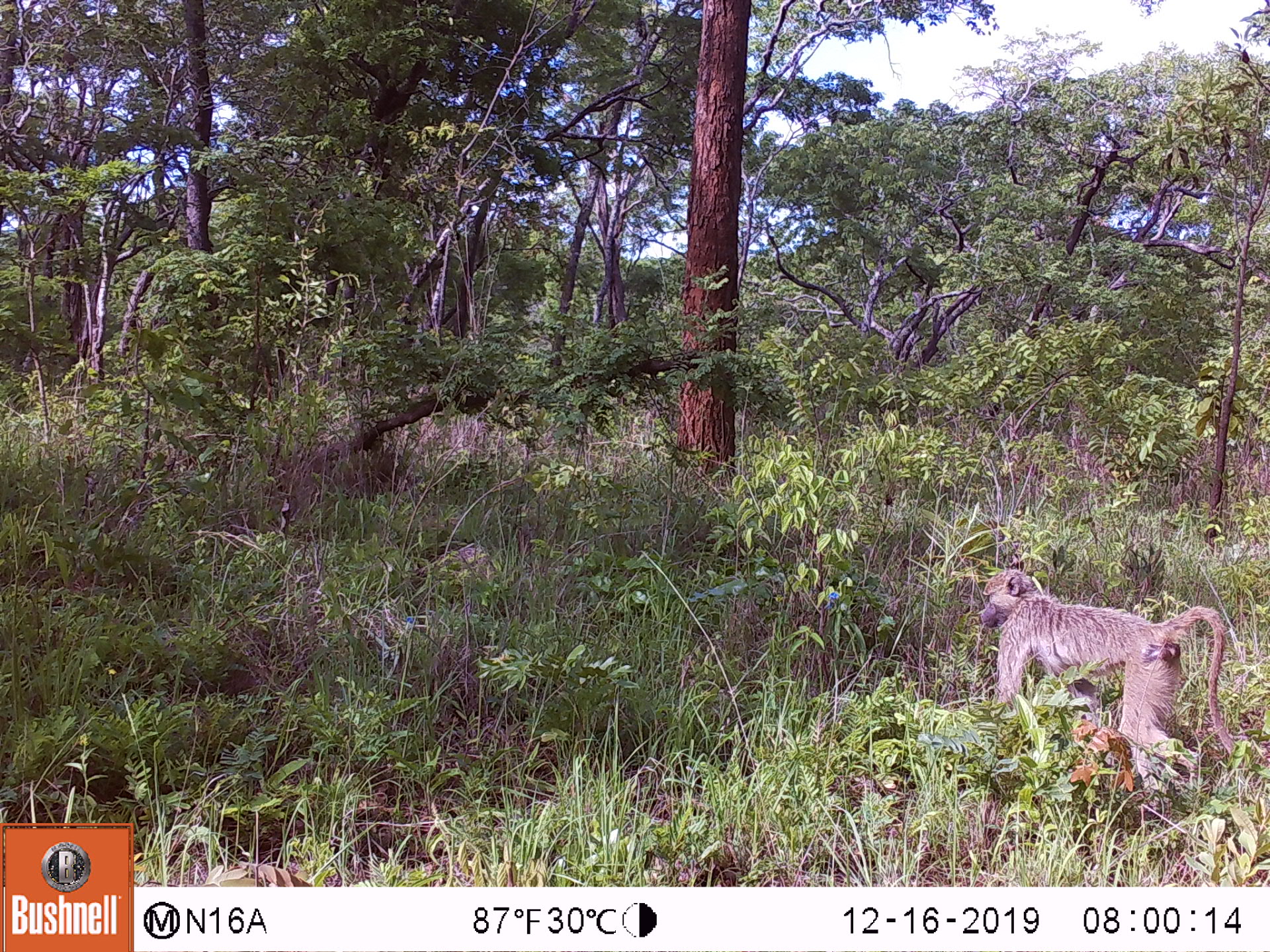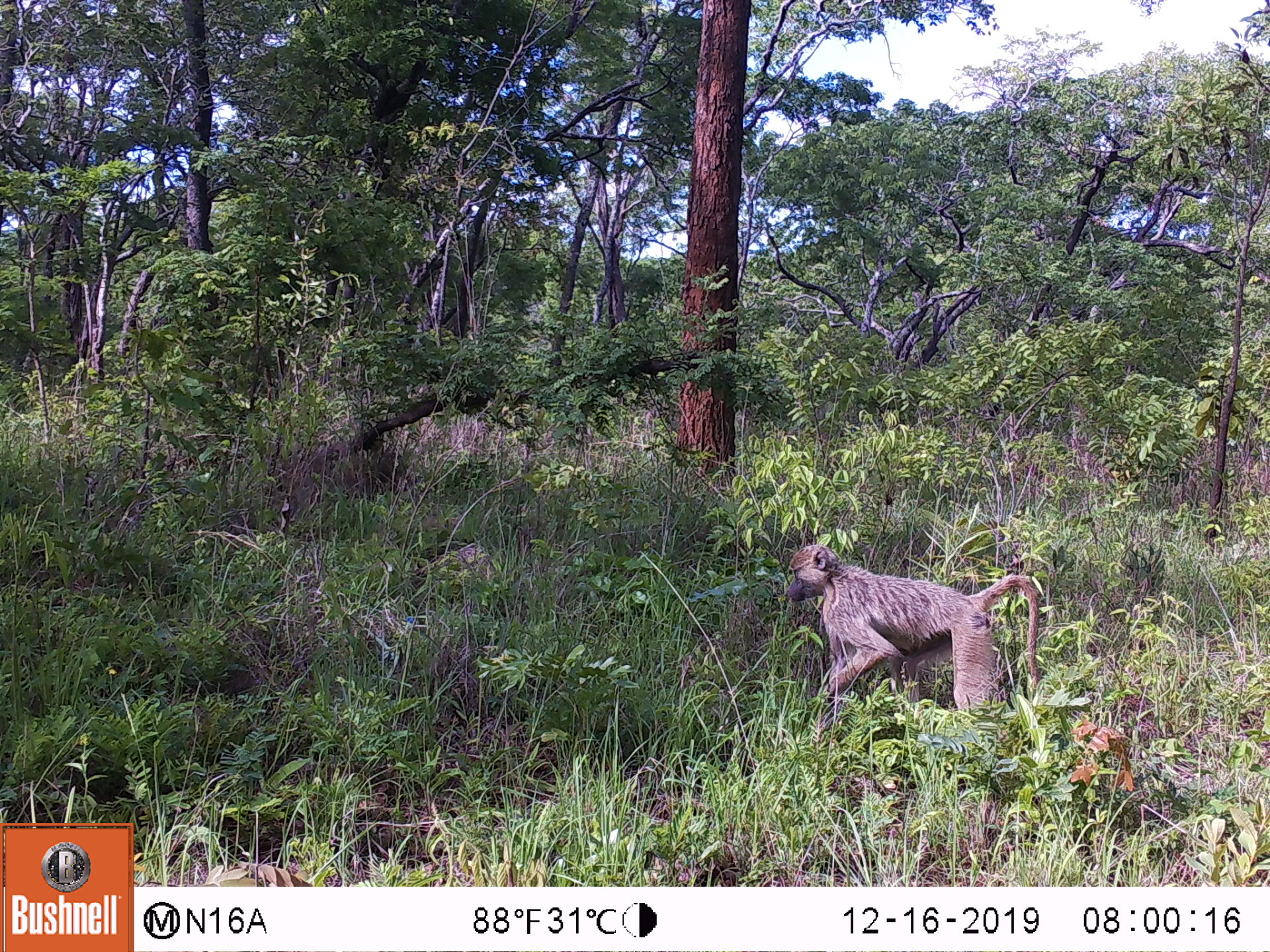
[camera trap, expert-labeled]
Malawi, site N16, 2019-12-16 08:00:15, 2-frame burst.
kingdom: Animalia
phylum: Chordata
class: Mammalia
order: Primates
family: Cercopithecidae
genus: Papio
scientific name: Papio cynocephalus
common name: yellow baboon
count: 1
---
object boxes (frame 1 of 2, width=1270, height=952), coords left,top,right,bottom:
yellow baboon: 976,568,1236,795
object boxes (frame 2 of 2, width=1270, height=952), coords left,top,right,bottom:
yellow baboon: 783,543,1040,714